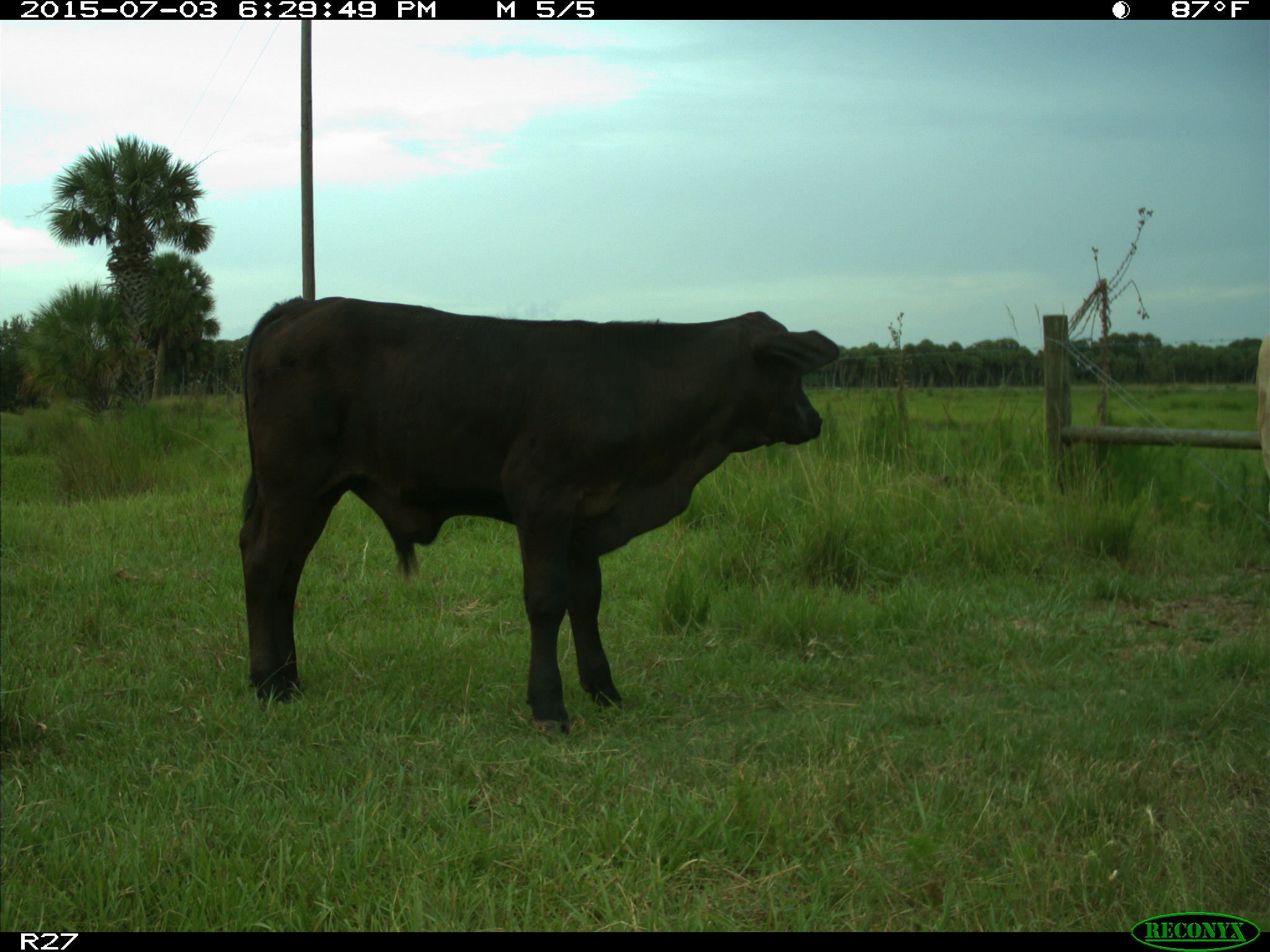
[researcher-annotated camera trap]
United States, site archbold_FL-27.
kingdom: Animalia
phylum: Chordata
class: Mammalia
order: Artiodactyla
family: Bovidae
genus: Bos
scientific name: Bos taurus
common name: domestic cow